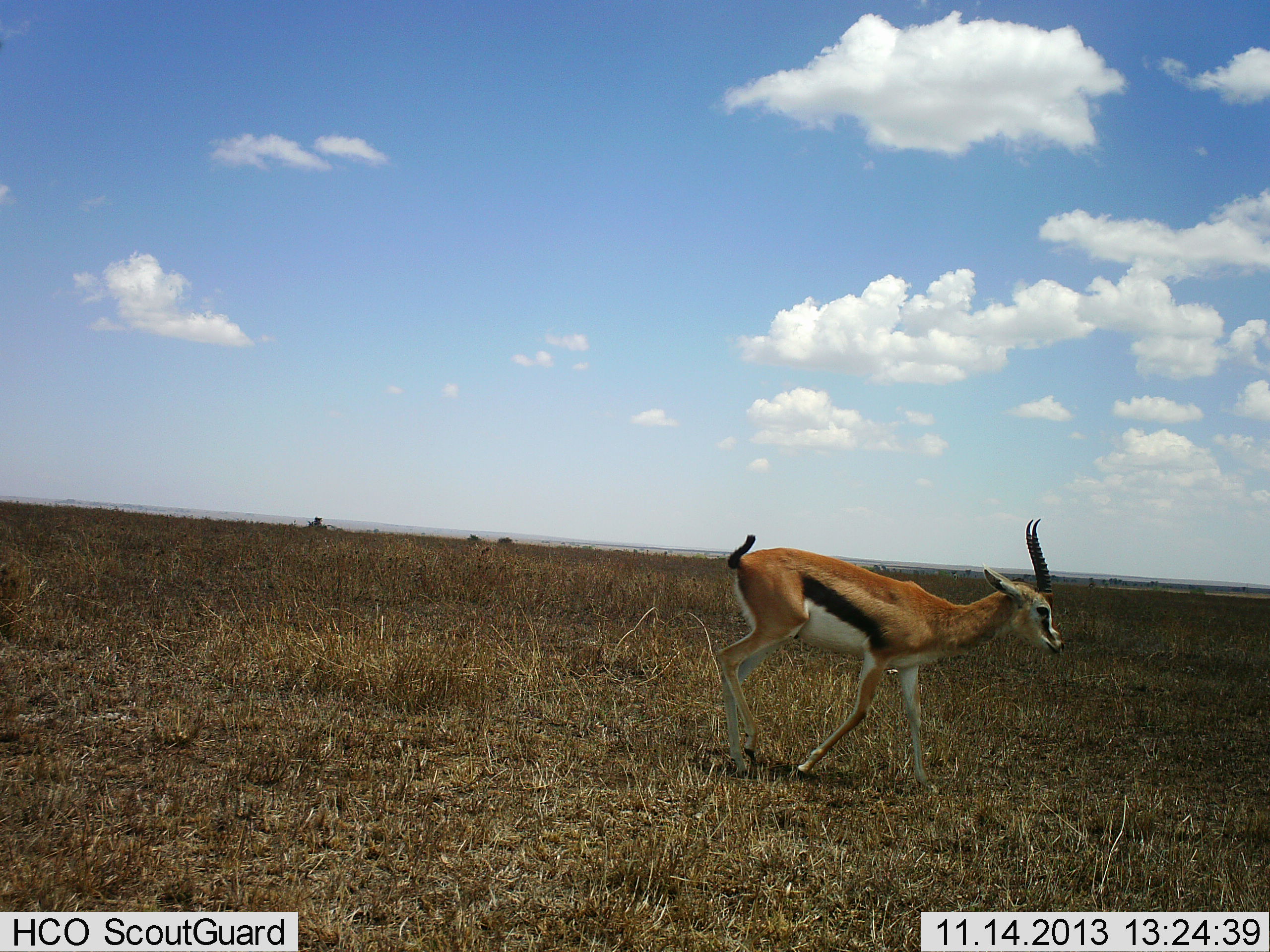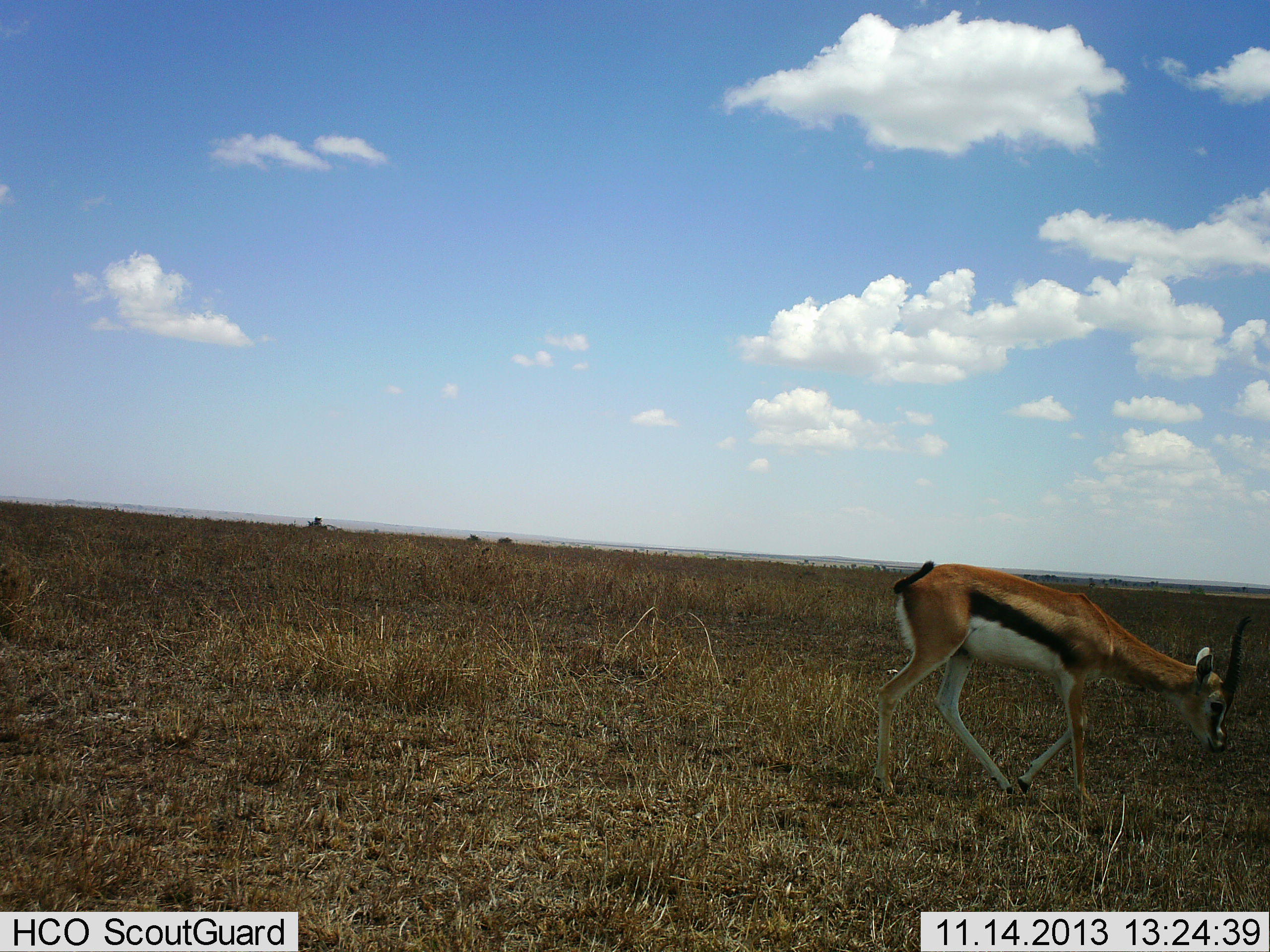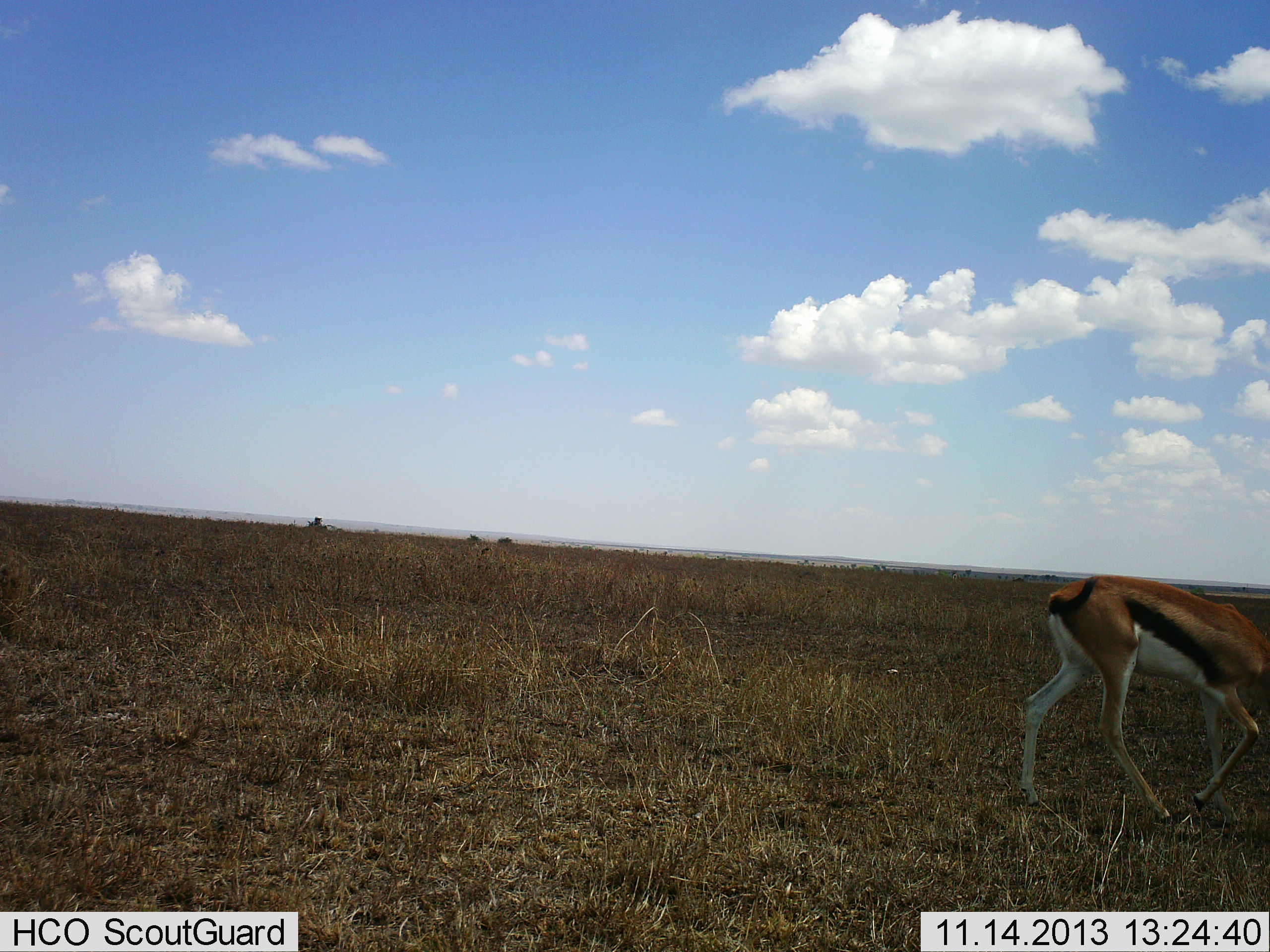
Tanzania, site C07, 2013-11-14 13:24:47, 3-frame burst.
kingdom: Animalia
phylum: Chordata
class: Mammalia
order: Artiodactyla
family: Bovidae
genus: Eudorcas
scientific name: Eudorcas thomsonii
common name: thomson's gazelle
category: gazellethomsons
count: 1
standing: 10%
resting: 0%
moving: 80%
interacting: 0%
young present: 0%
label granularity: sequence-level